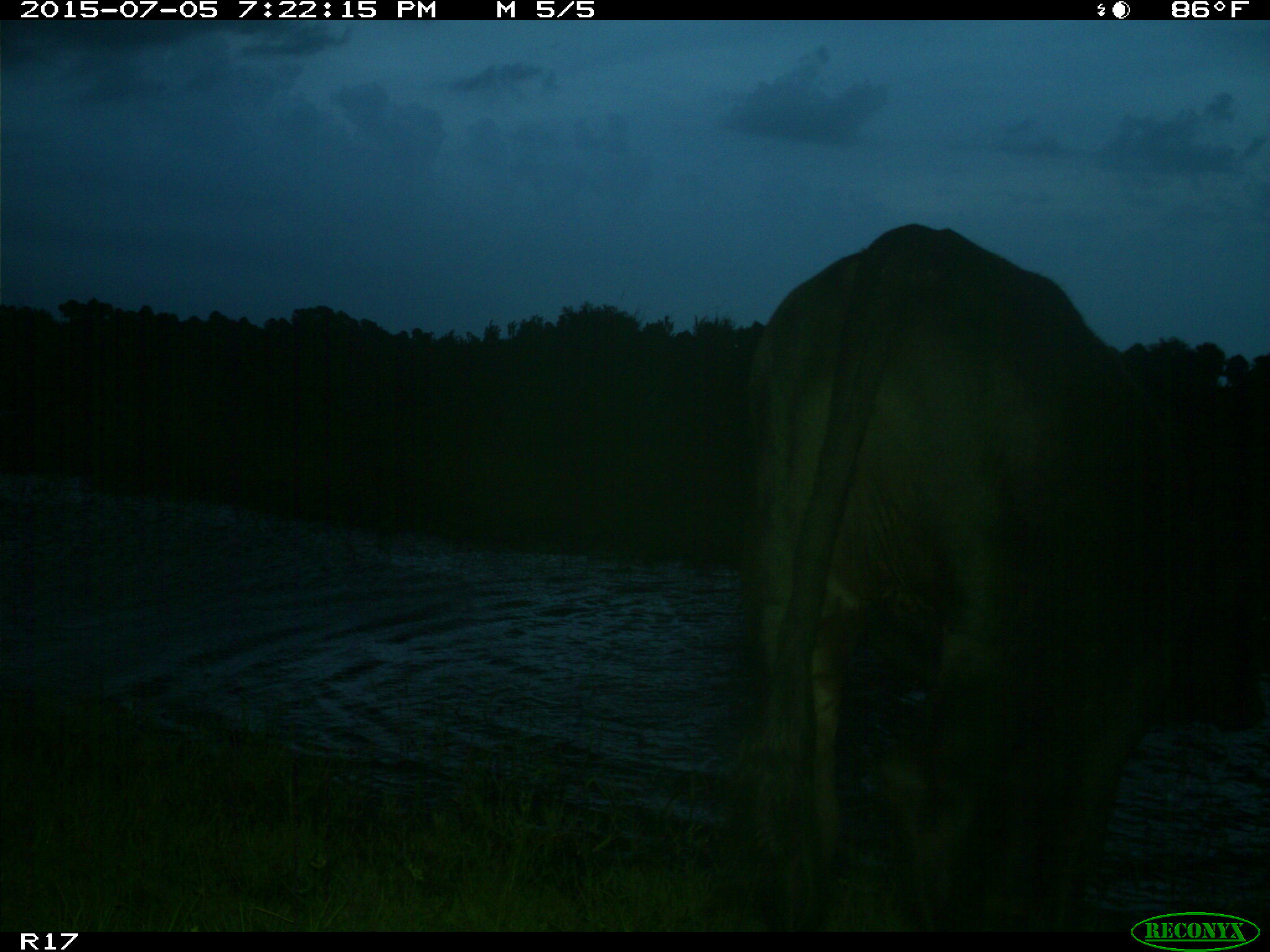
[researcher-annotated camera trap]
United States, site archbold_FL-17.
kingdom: Animalia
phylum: Chordata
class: Mammalia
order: Artiodactyla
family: Bovidae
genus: Bos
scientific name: Bos taurus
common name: domestic cow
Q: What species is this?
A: Bos taurus (domestic cow).